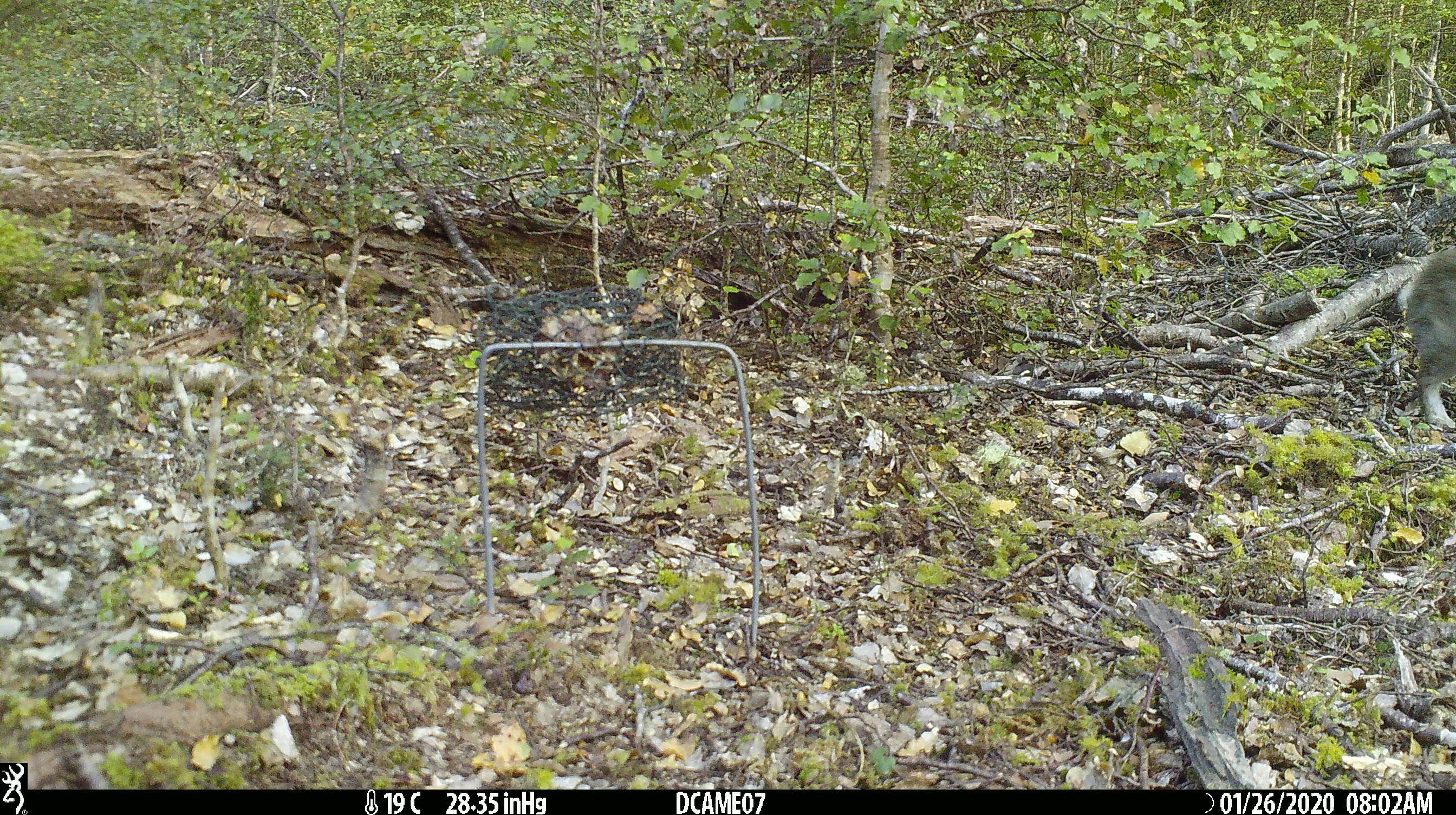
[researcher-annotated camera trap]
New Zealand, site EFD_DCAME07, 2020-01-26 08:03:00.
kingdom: Animalia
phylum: Chordata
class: Mammalia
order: Lagomorpha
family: Leporidae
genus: Oryctolagus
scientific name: Oryctolagus cuniculus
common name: european rabbit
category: rabbit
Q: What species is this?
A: Rabbit (european rabbit) (Oryctolagus cuniculus).